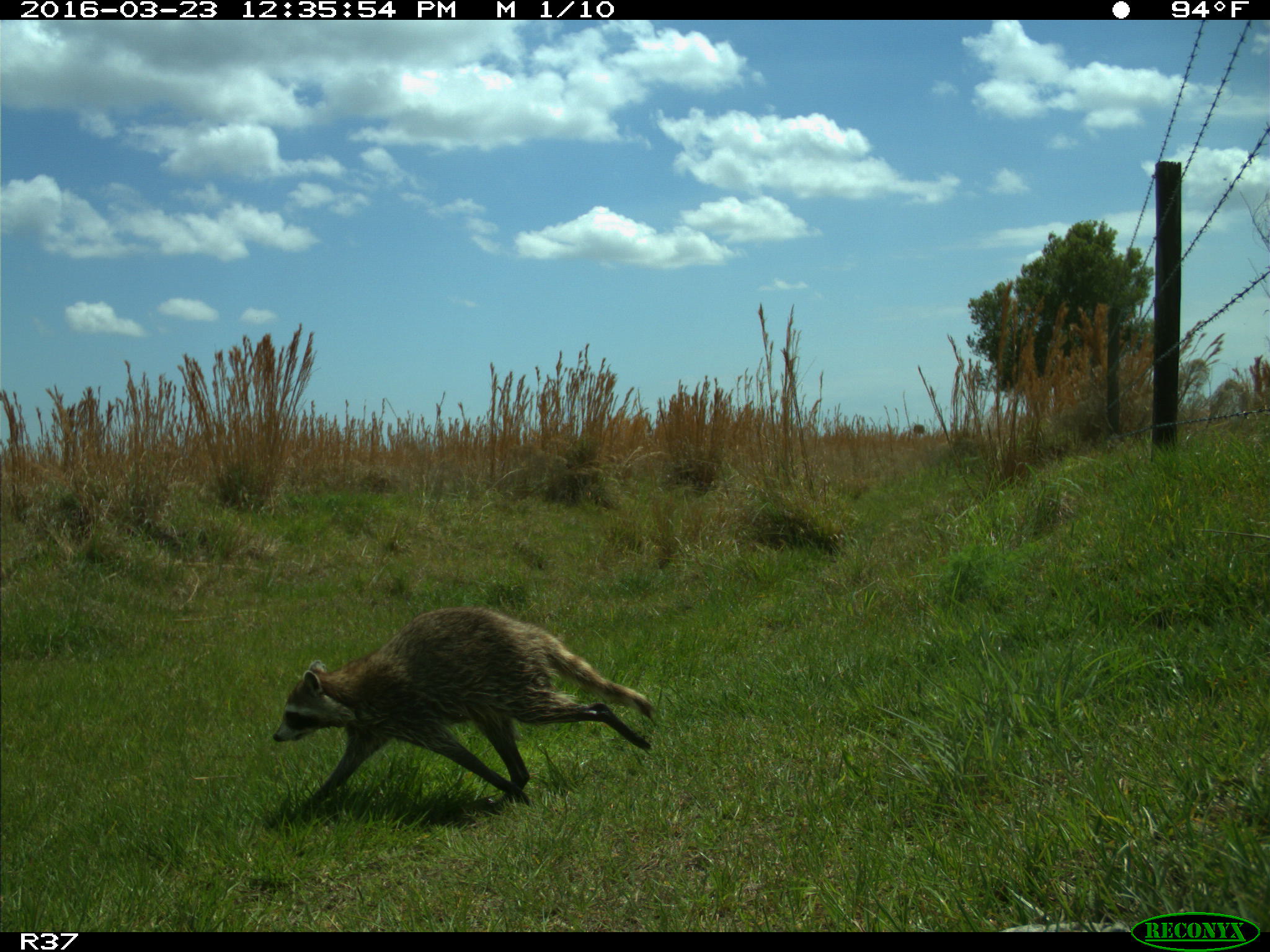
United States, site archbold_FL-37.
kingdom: Animalia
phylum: Chordata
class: Mammalia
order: Carnivora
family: Procyonidae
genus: Procyon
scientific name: Procyon lotor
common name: common raccoon